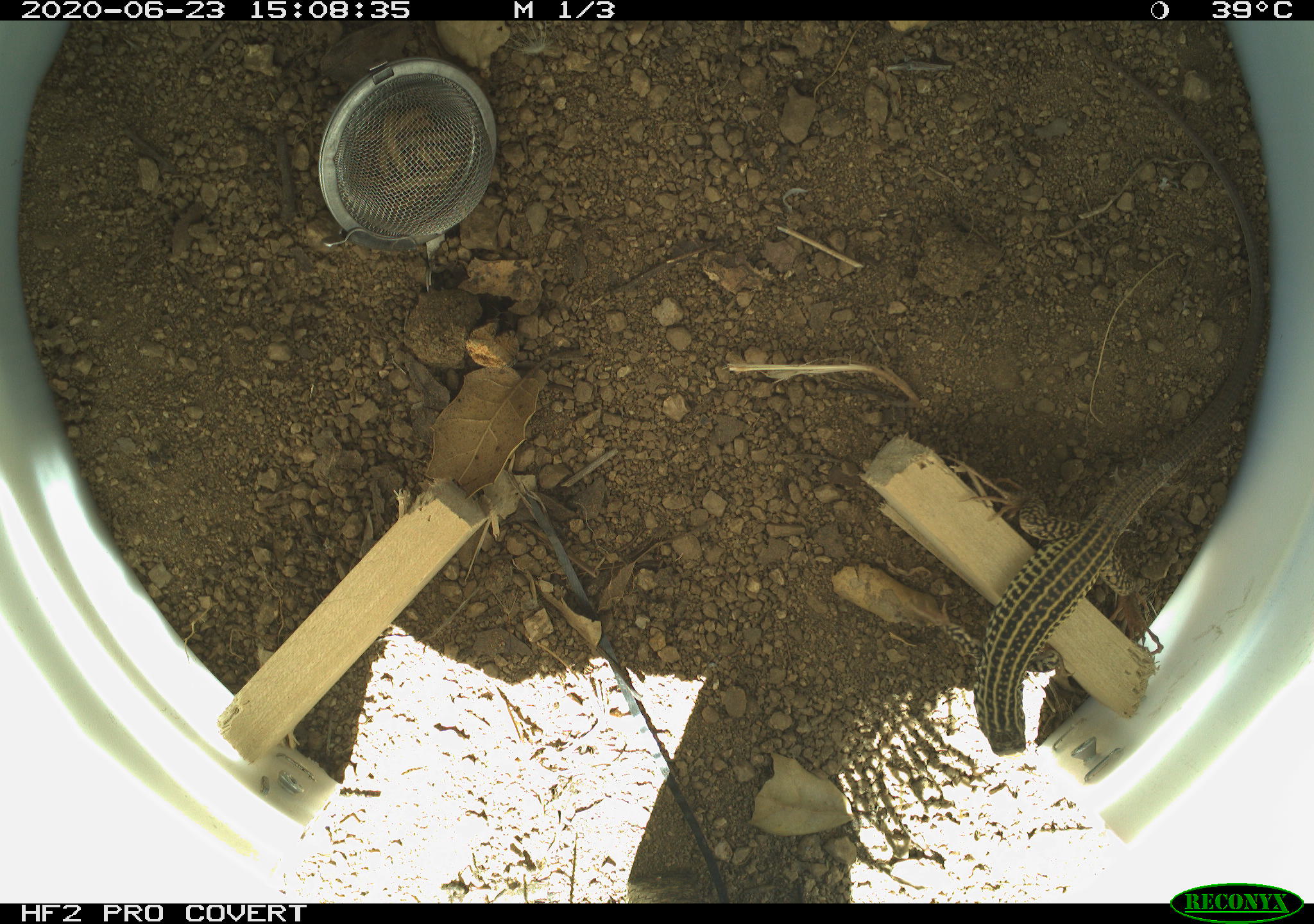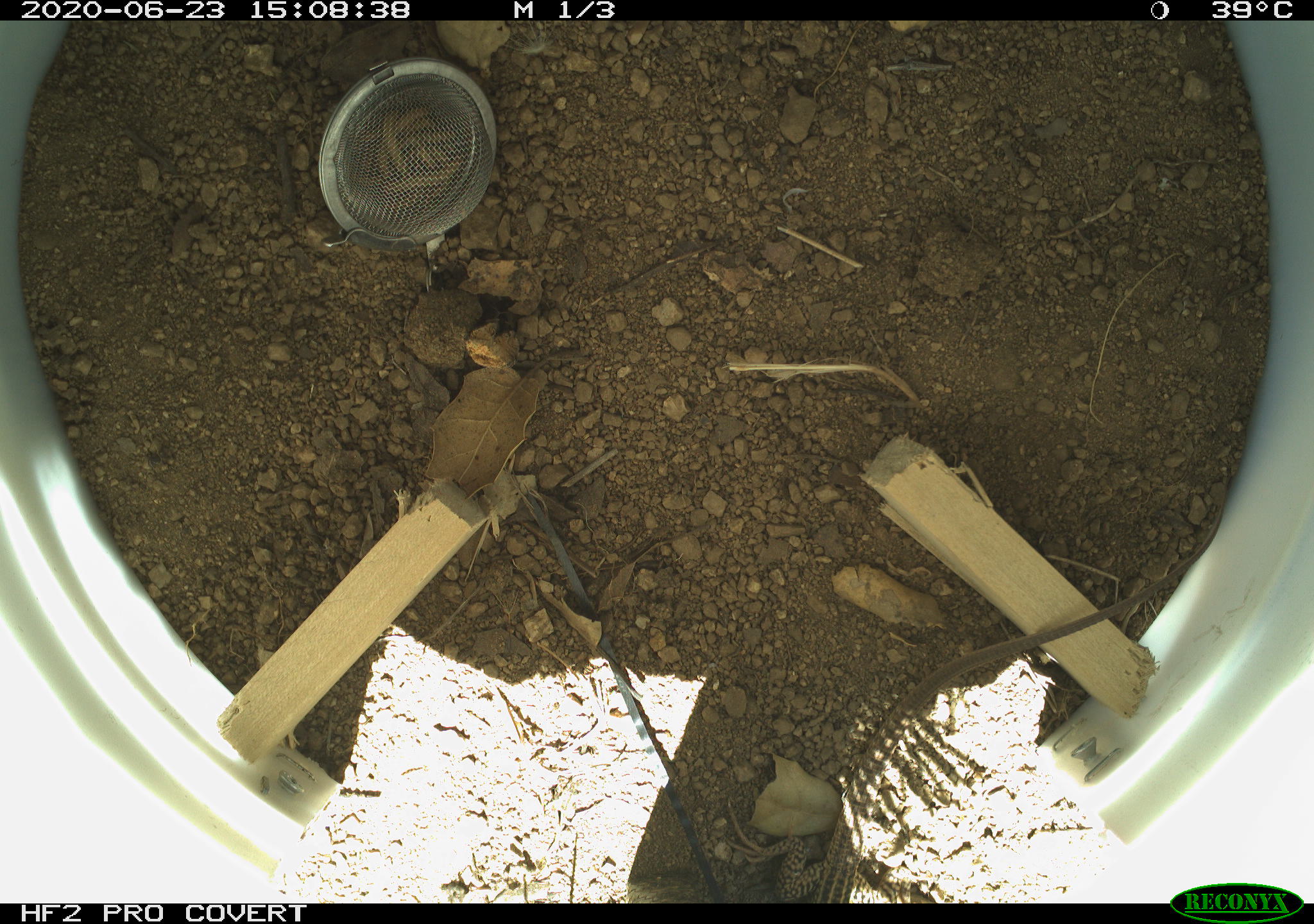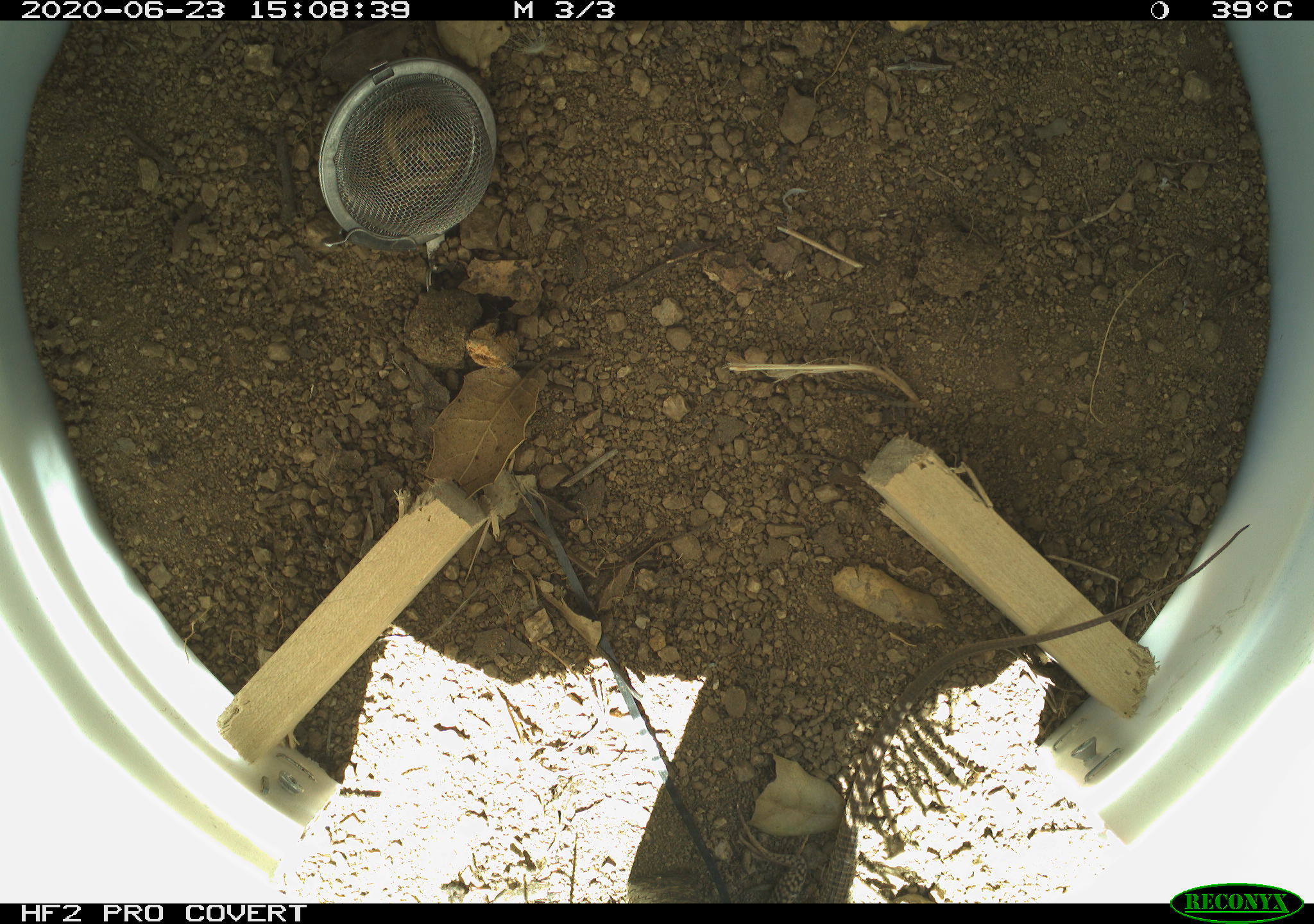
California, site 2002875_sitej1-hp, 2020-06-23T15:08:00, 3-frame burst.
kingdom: Animalia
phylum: Chordata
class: Reptilia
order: Squamata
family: Teiidae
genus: Aspidoscelis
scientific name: Aspidoscelis tigris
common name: western whiptail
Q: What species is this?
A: Western whiptail (Aspidoscelis tigris).